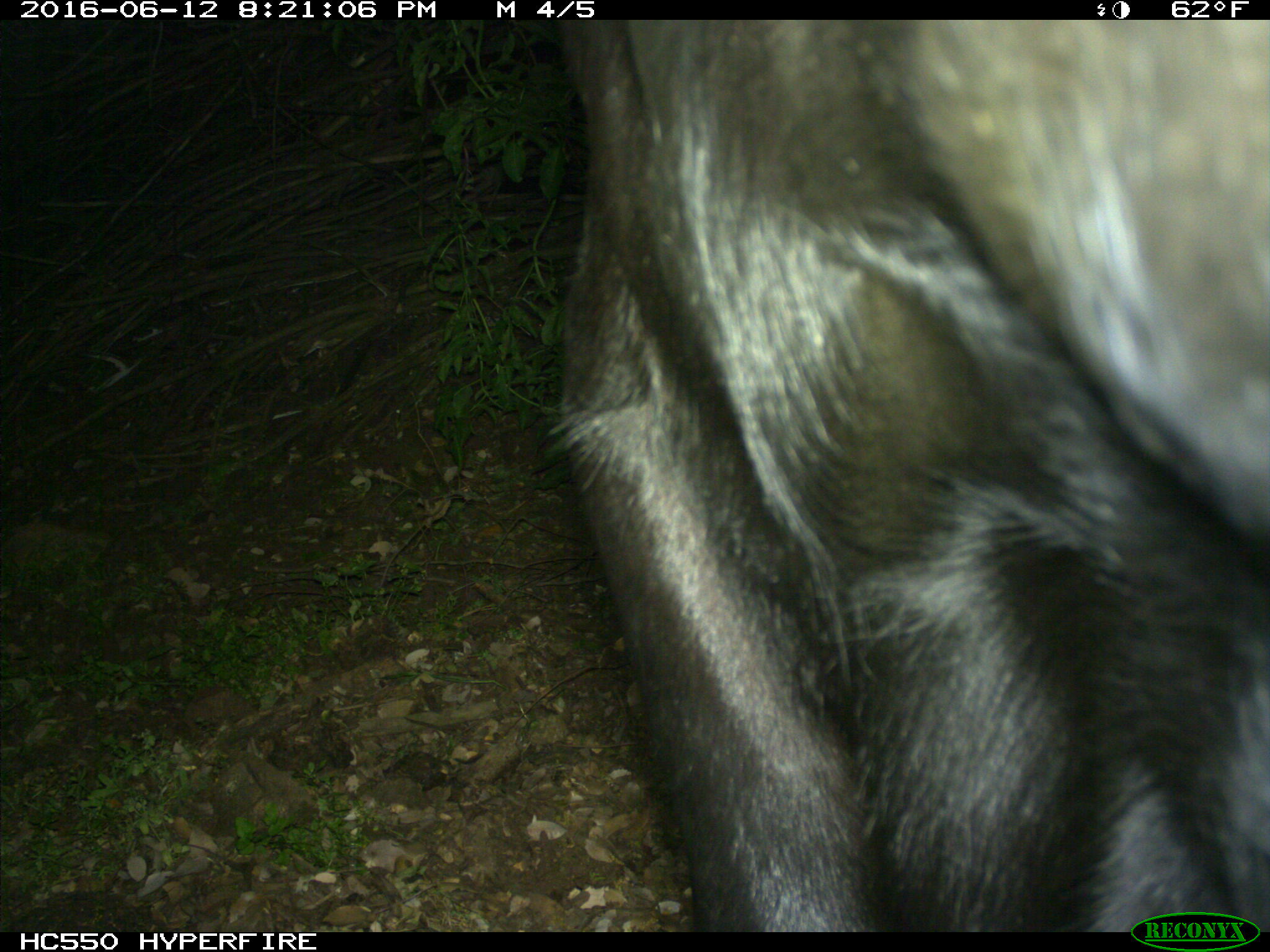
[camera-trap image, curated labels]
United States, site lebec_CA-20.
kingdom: Animalia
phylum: Chordata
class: Mammalia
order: Artiodactyla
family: Bovidae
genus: Bos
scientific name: Bos taurus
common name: domestic cow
Bos taurus (domestic cow).